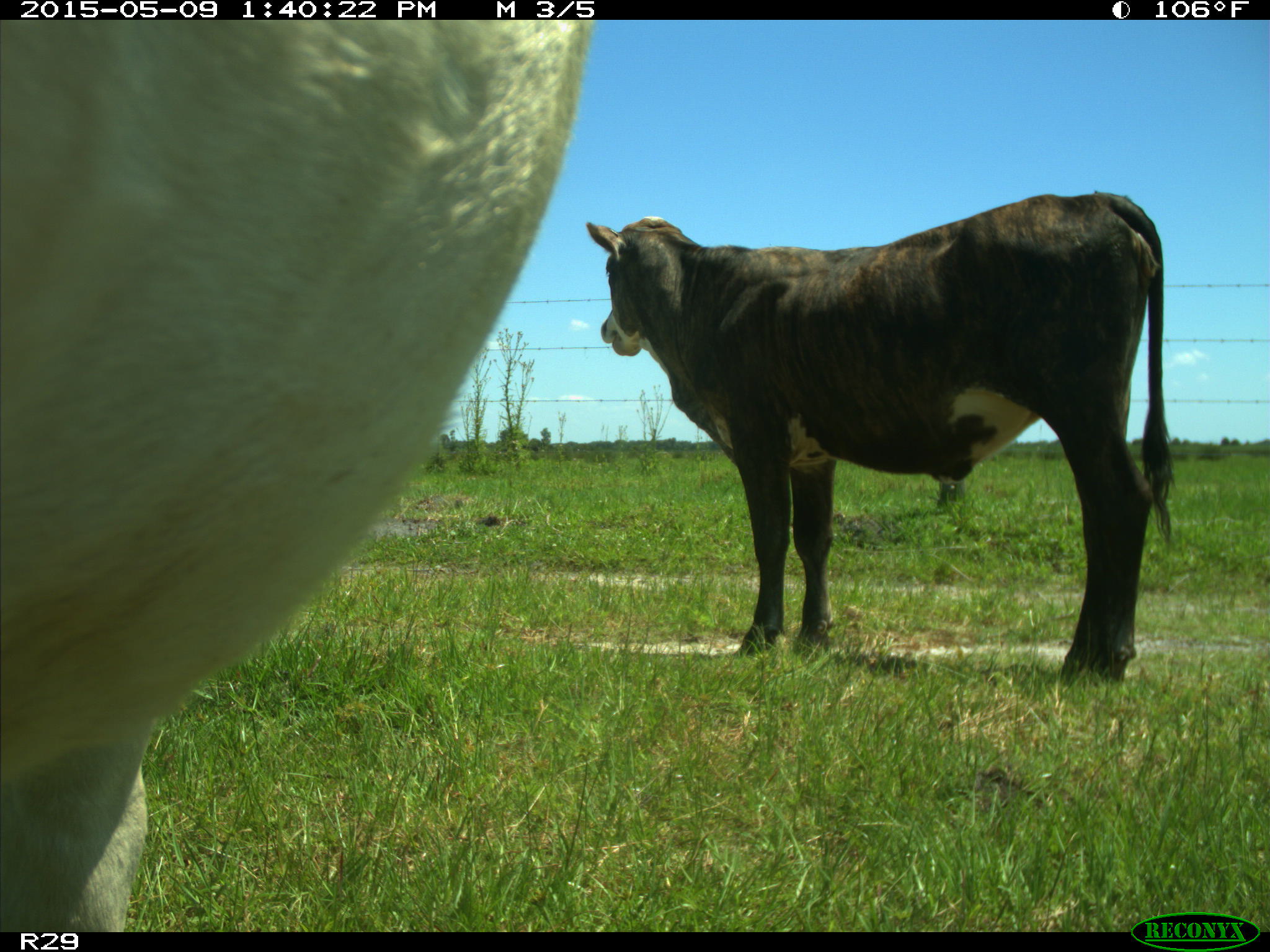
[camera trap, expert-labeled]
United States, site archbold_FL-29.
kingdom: Animalia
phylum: Chordata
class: Mammalia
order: Artiodactyla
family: Bovidae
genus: Bos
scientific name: Bos taurus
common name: domestic cow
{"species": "Bos taurus (domestic cow)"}